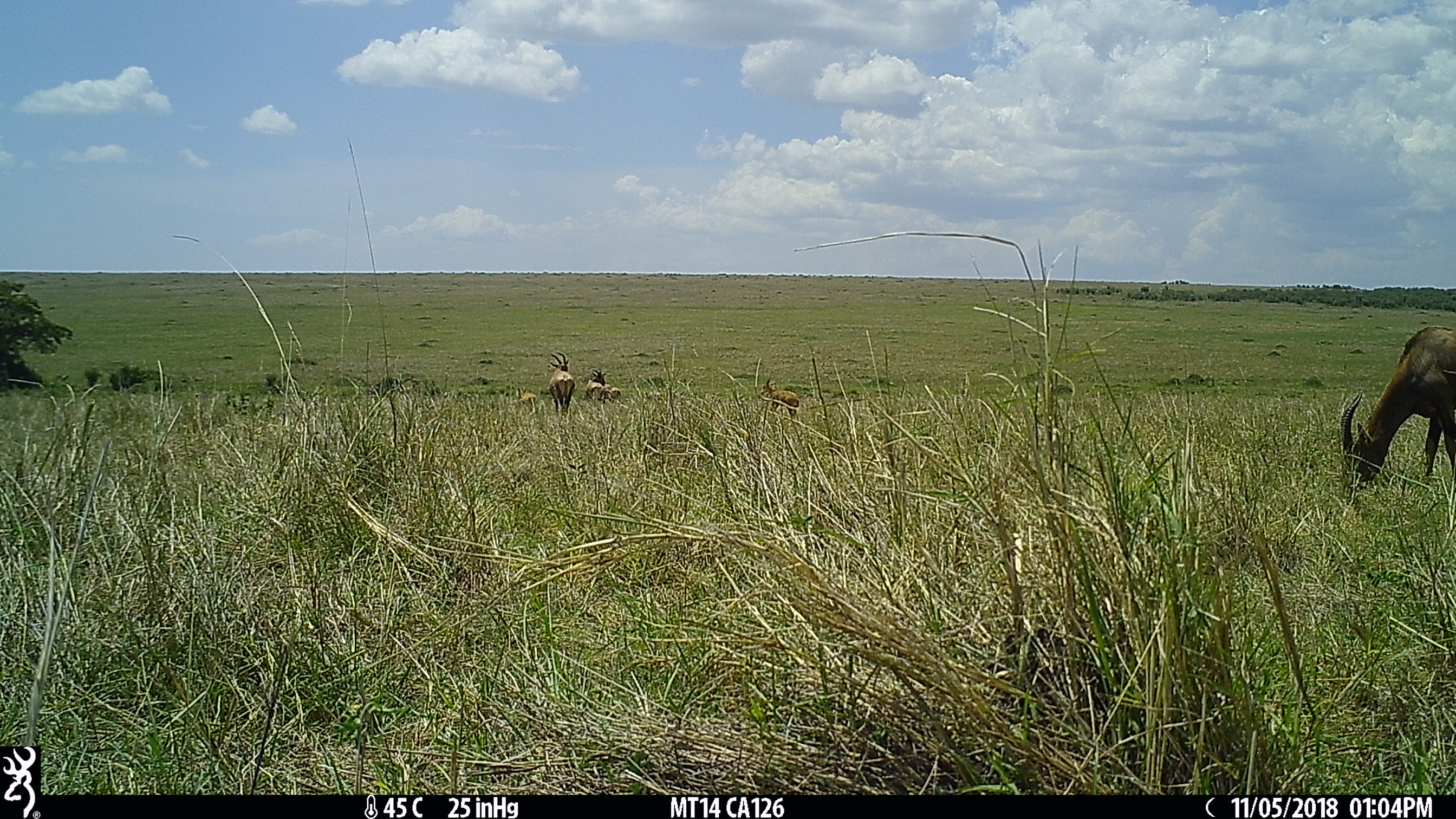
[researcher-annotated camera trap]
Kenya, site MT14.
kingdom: Animalia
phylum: Chordata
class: Mammalia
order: Artiodactyla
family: Bovidae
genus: Damaliscus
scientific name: Damaliscus lunatus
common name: topi